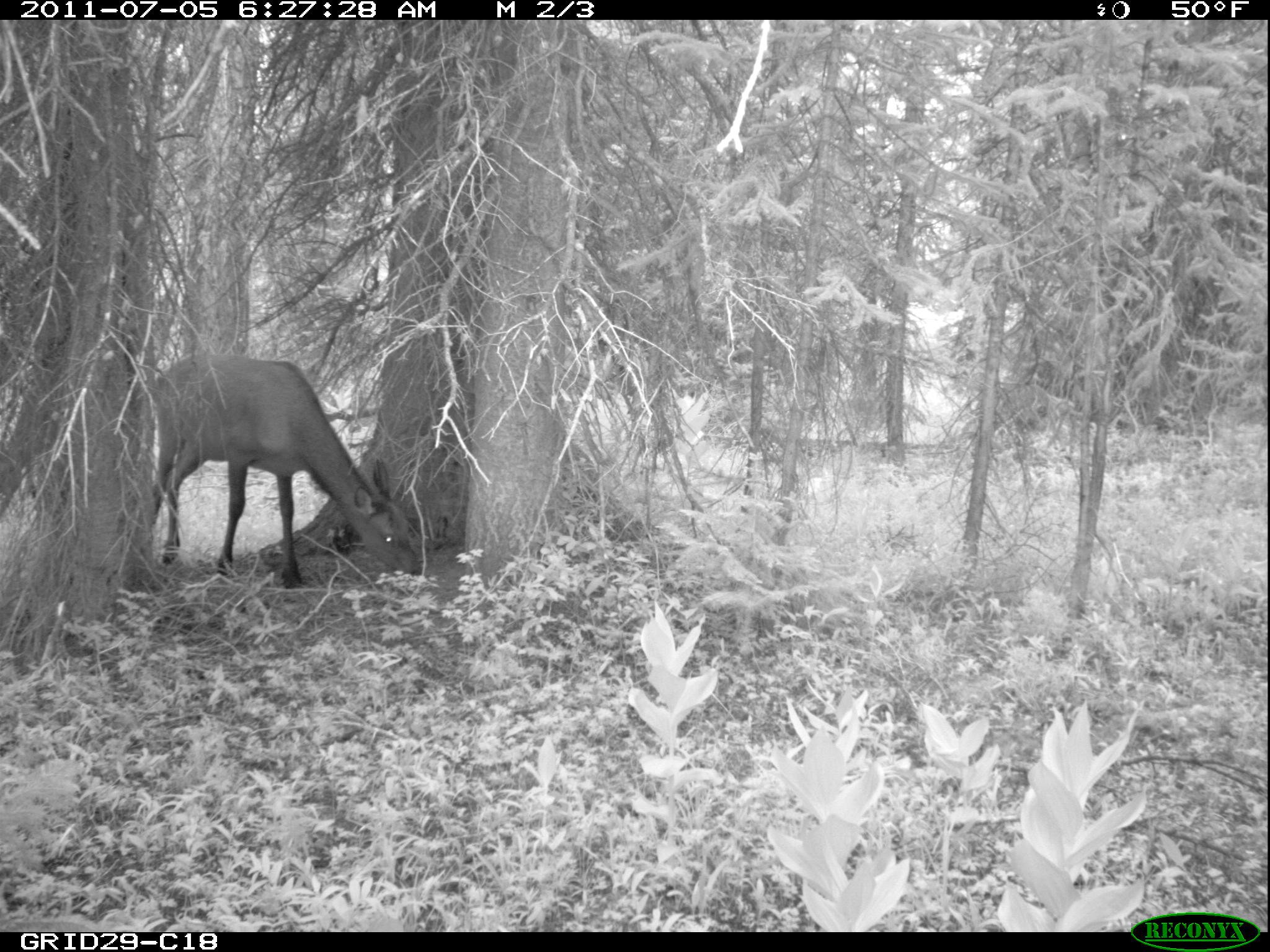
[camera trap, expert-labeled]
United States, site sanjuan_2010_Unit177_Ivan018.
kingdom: Animalia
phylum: Chordata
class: Mammalia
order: Artiodactyla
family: Cervidae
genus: Cervus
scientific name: Cervus elaphus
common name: red deer